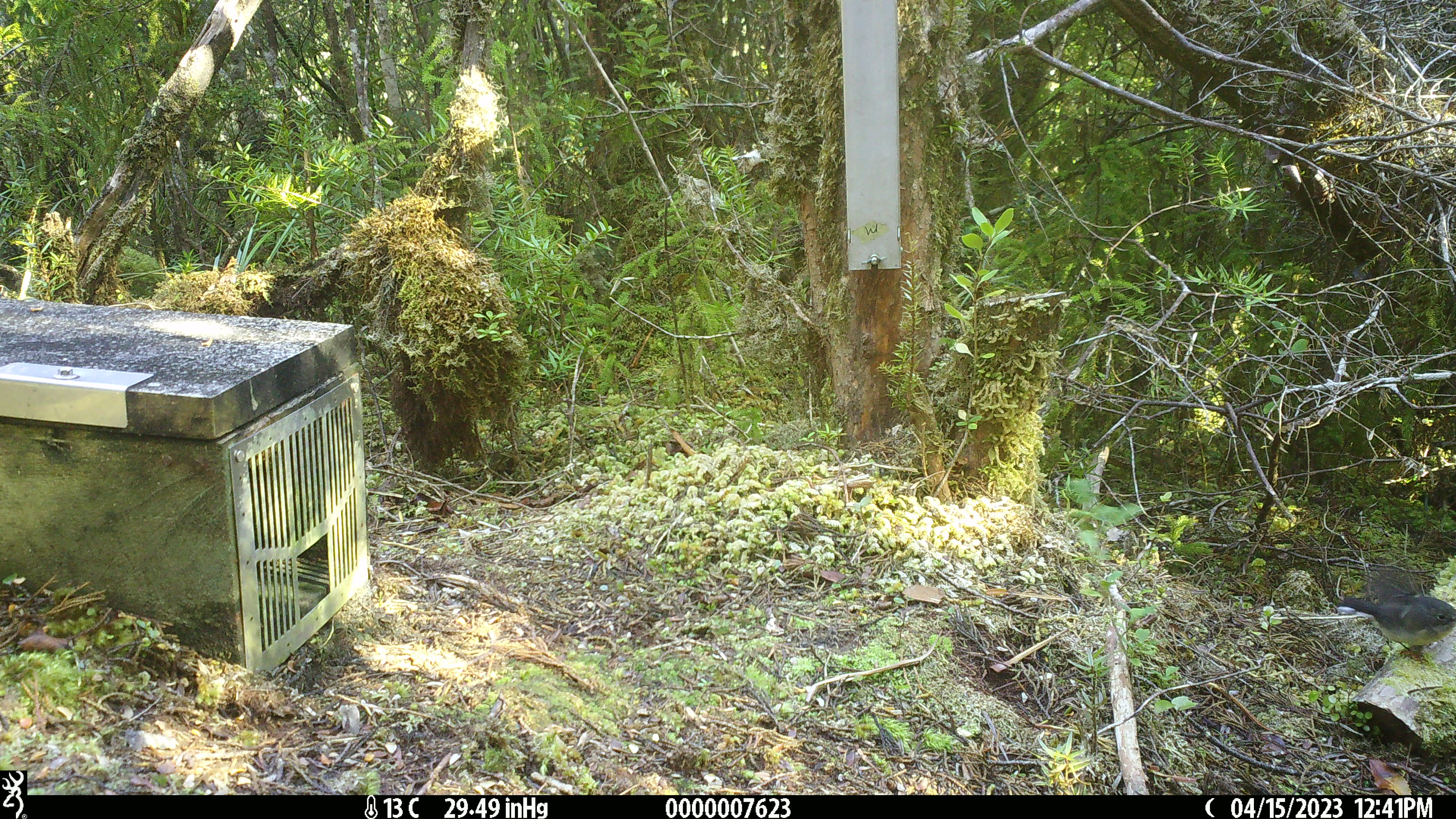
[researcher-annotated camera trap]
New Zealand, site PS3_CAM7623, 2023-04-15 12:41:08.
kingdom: Animalia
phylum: Chordata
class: Aves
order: Passeriformes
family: Petroicidae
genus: Petroica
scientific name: Petroica macrocephala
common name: tomtit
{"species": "tomtit (Petroica macrocephala)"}